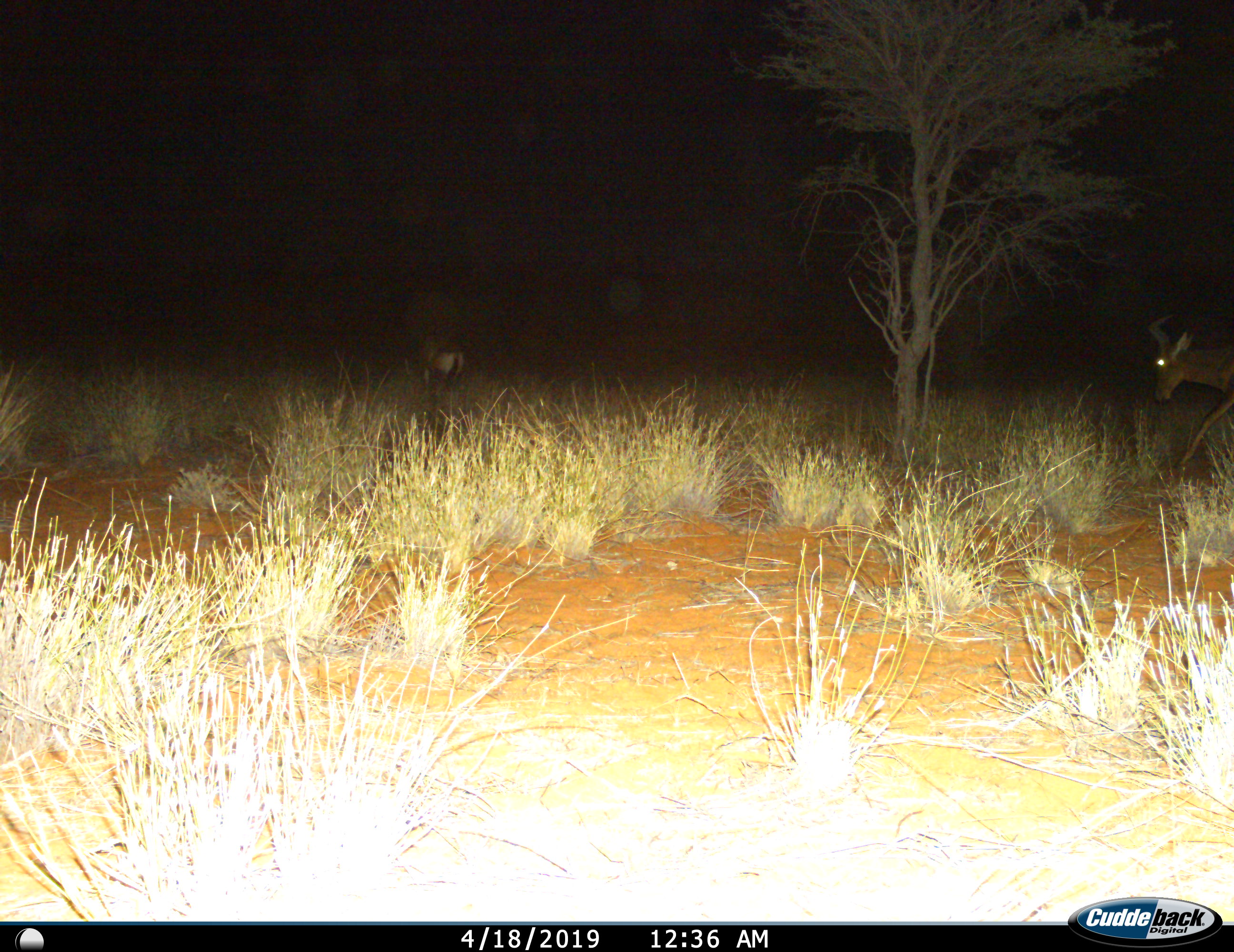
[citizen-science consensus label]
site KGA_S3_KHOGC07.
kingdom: Animalia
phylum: Chordata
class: Mammalia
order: Artiodactyla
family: Bovidae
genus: Alcelaphus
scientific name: Alcelaphus buselaphus caama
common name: red hartebeest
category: hartebeestred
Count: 2.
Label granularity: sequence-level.